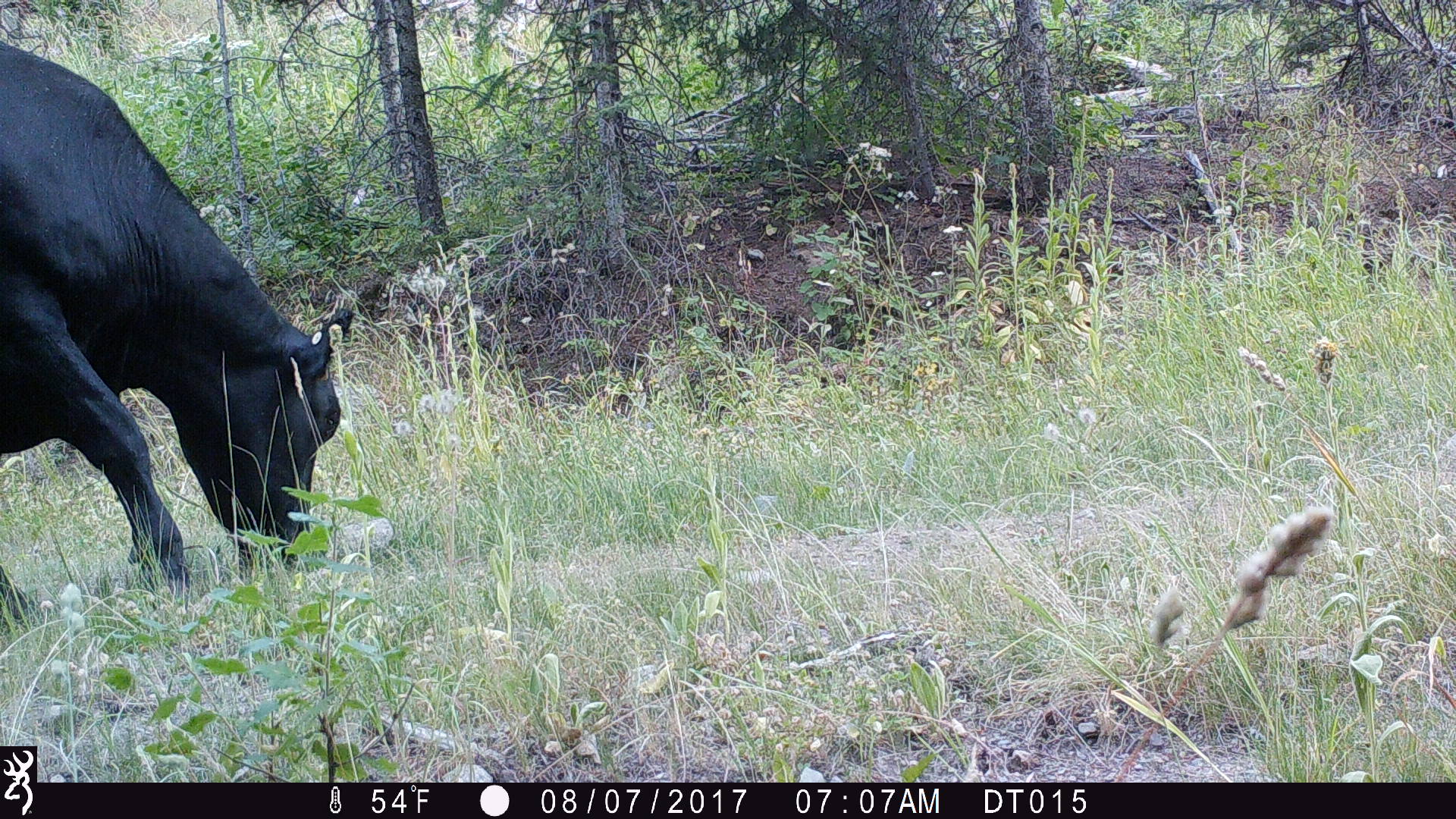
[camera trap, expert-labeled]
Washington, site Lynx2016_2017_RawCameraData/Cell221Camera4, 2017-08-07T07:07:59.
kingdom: Animalia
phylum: Chordata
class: Mammalia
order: Artiodactyla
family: Bovidae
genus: Bos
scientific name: Bos taurus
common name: domestic cattle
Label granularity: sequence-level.